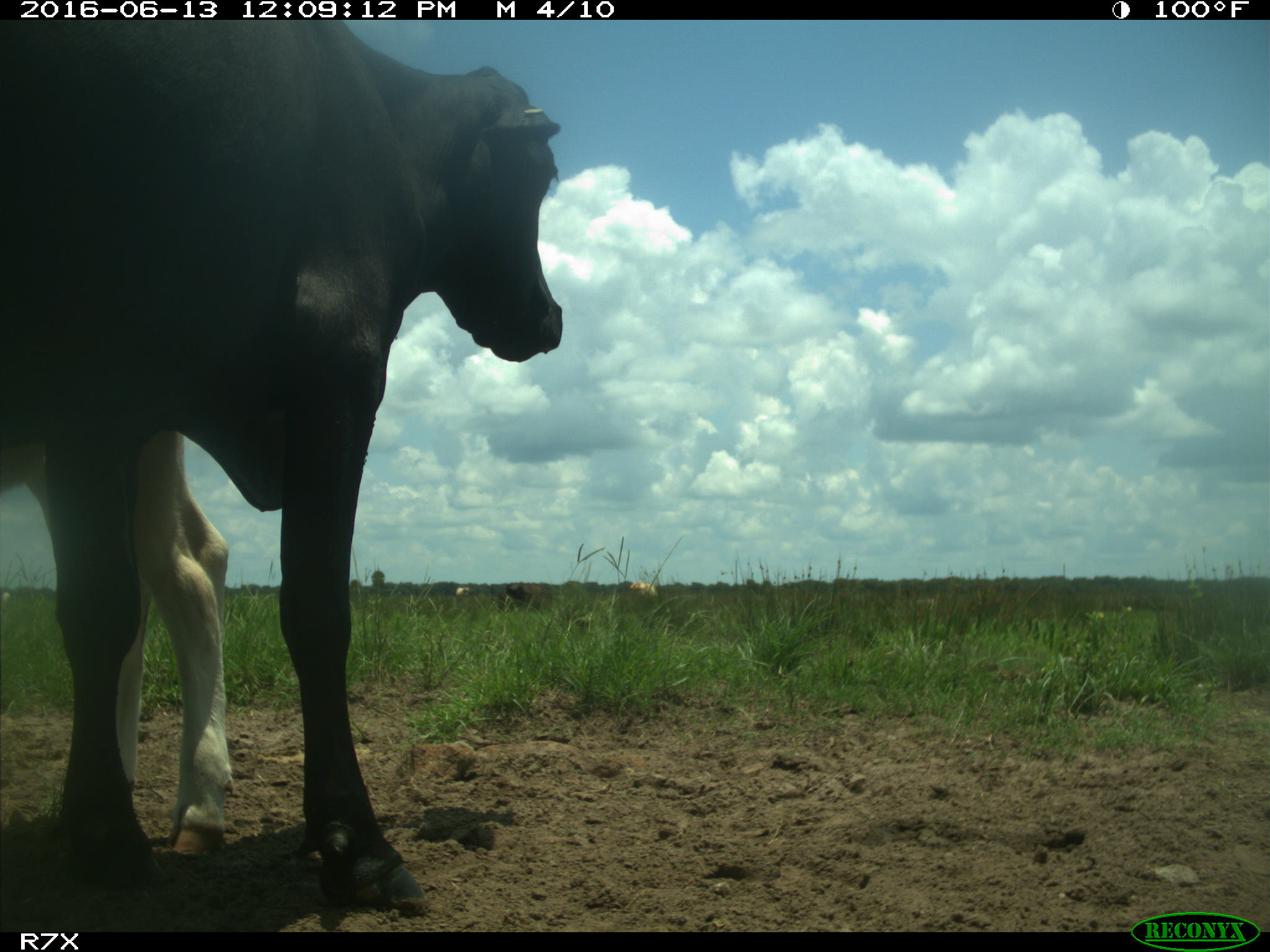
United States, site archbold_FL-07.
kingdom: Animalia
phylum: Chordata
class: Mammalia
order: Artiodactyla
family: Bovidae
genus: Bos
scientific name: Bos taurus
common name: domestic cow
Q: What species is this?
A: Bos taurus (domestic cow).